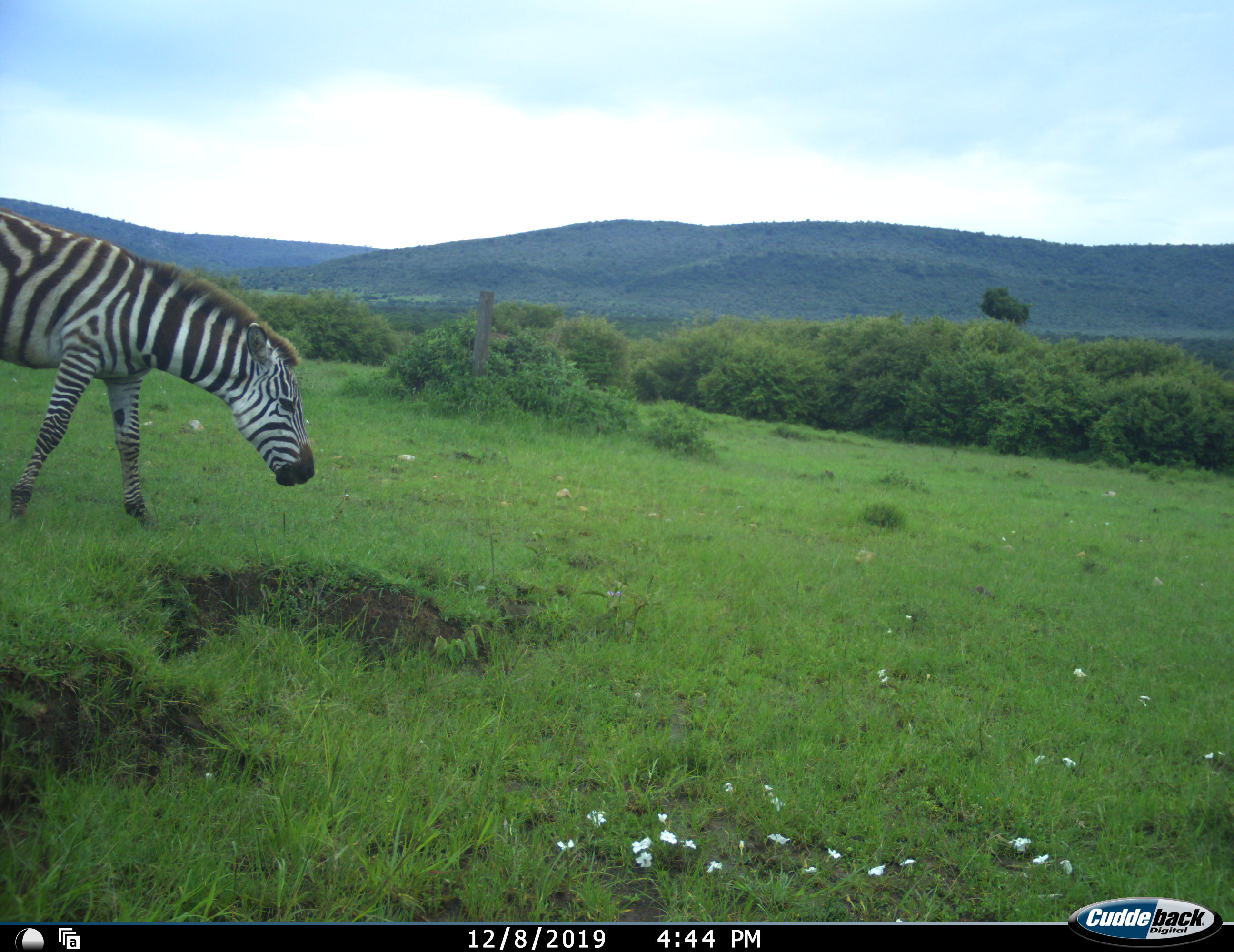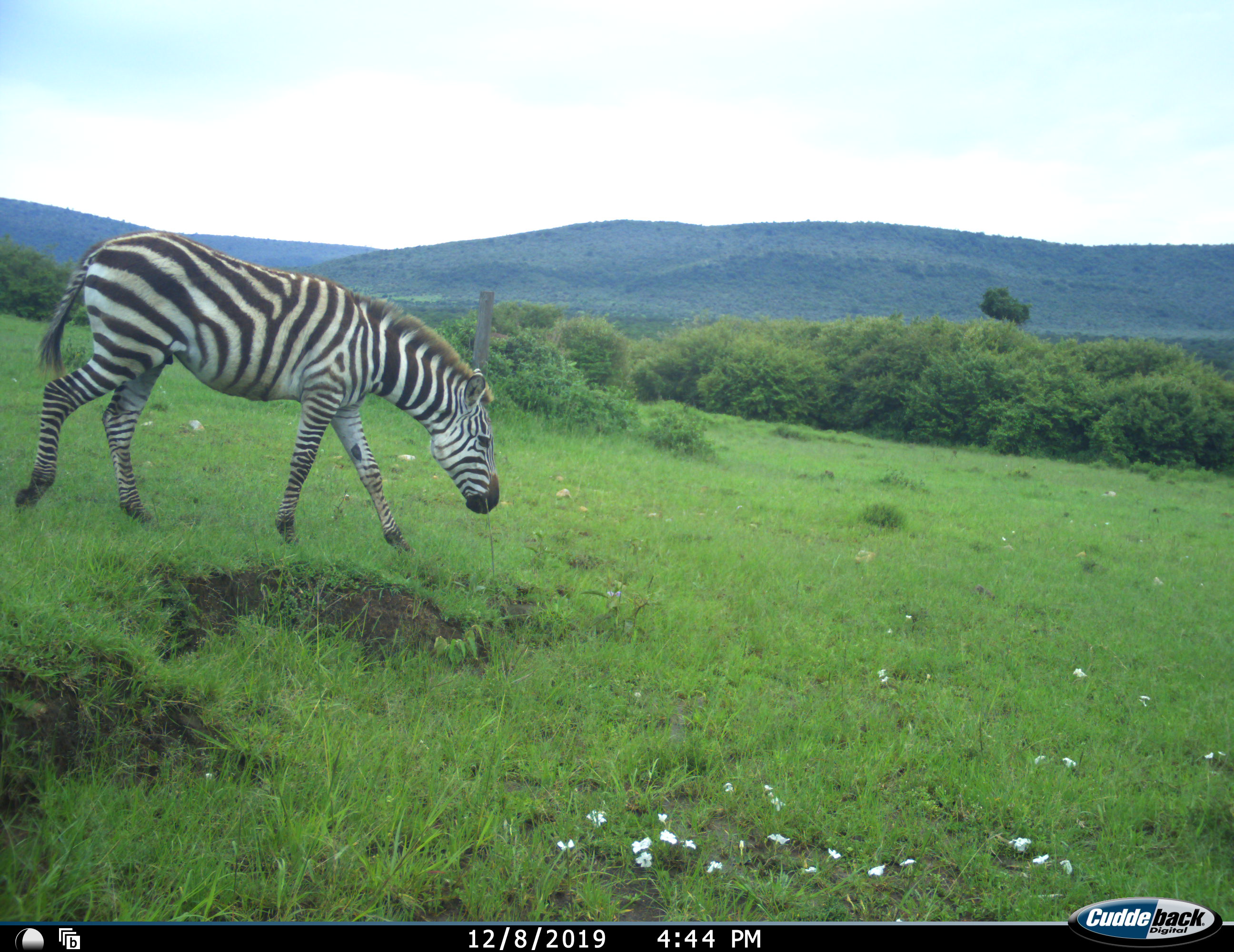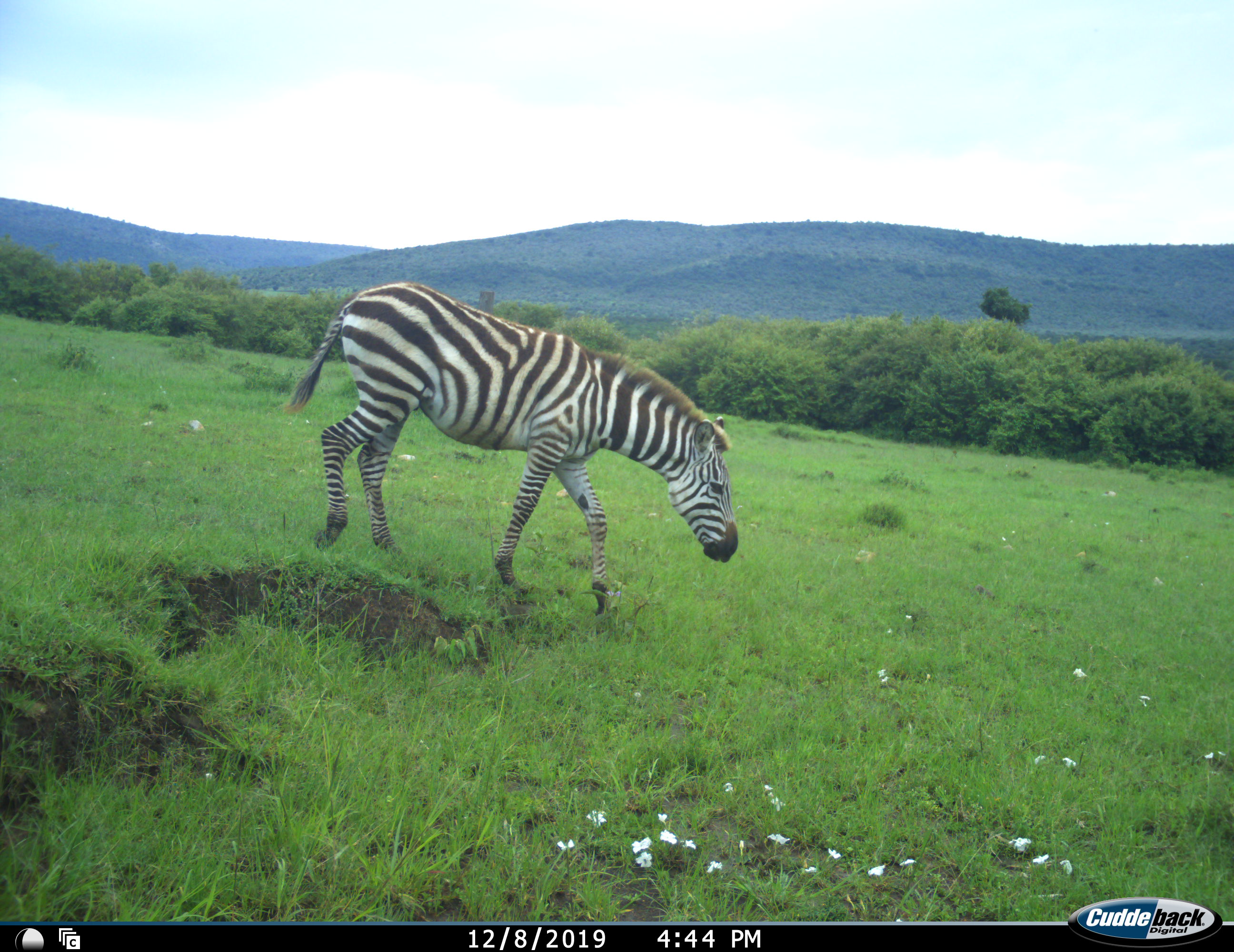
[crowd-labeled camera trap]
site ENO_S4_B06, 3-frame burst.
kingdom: Animalia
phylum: Chordata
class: Mammalia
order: Perissodactyla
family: Equidae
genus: Equus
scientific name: Equus quagga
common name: plains zebra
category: zebraplains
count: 1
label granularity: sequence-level